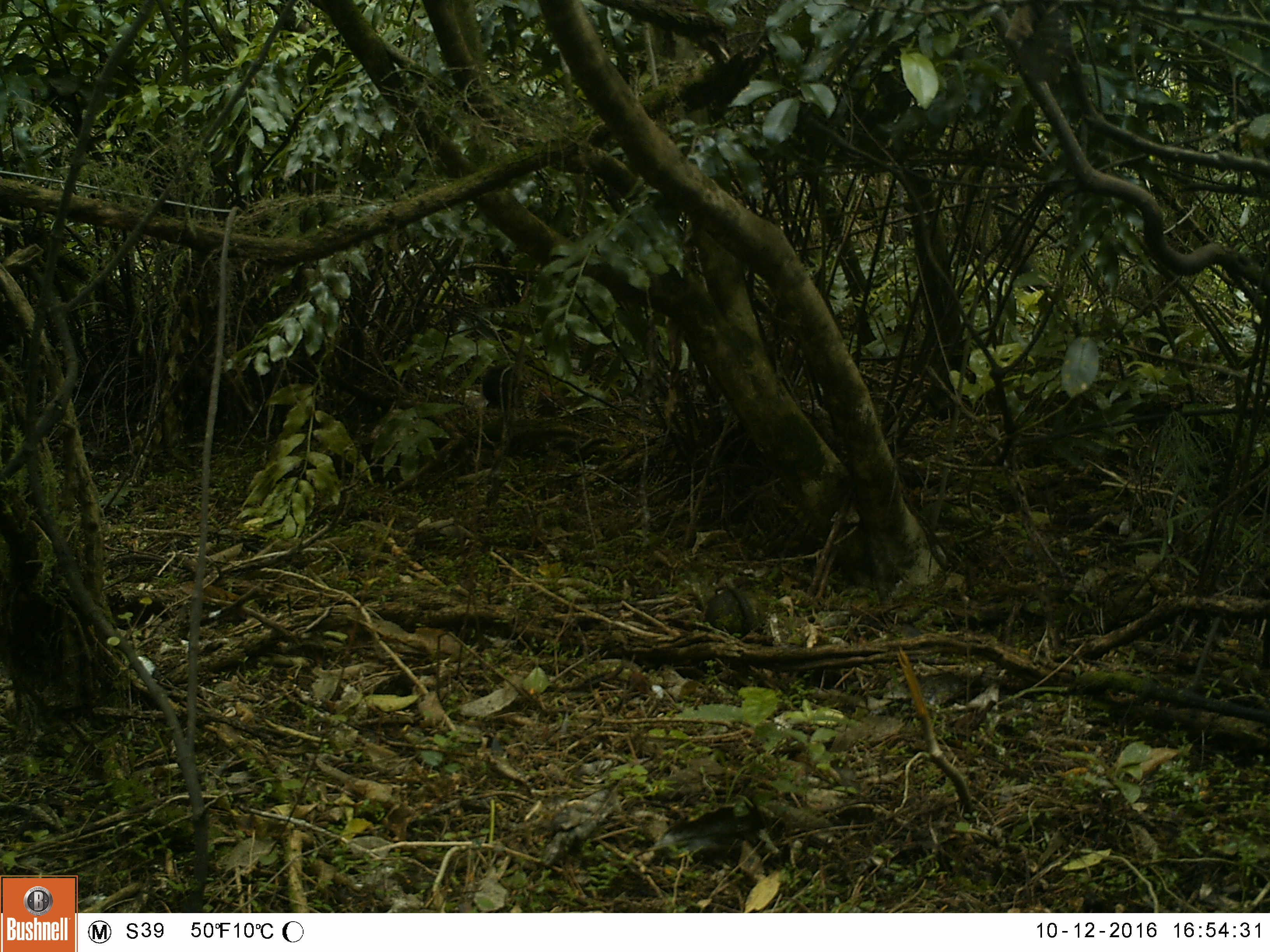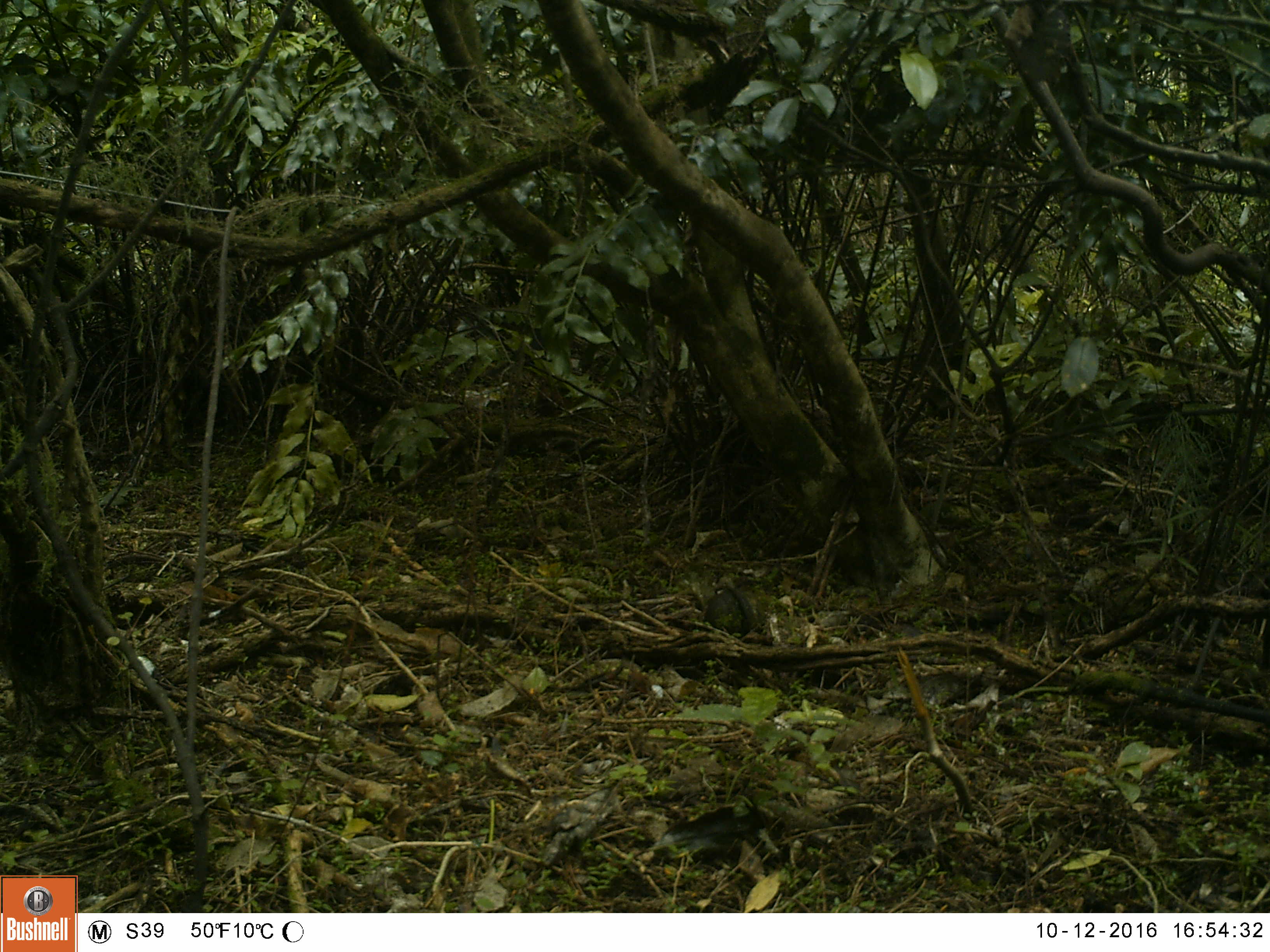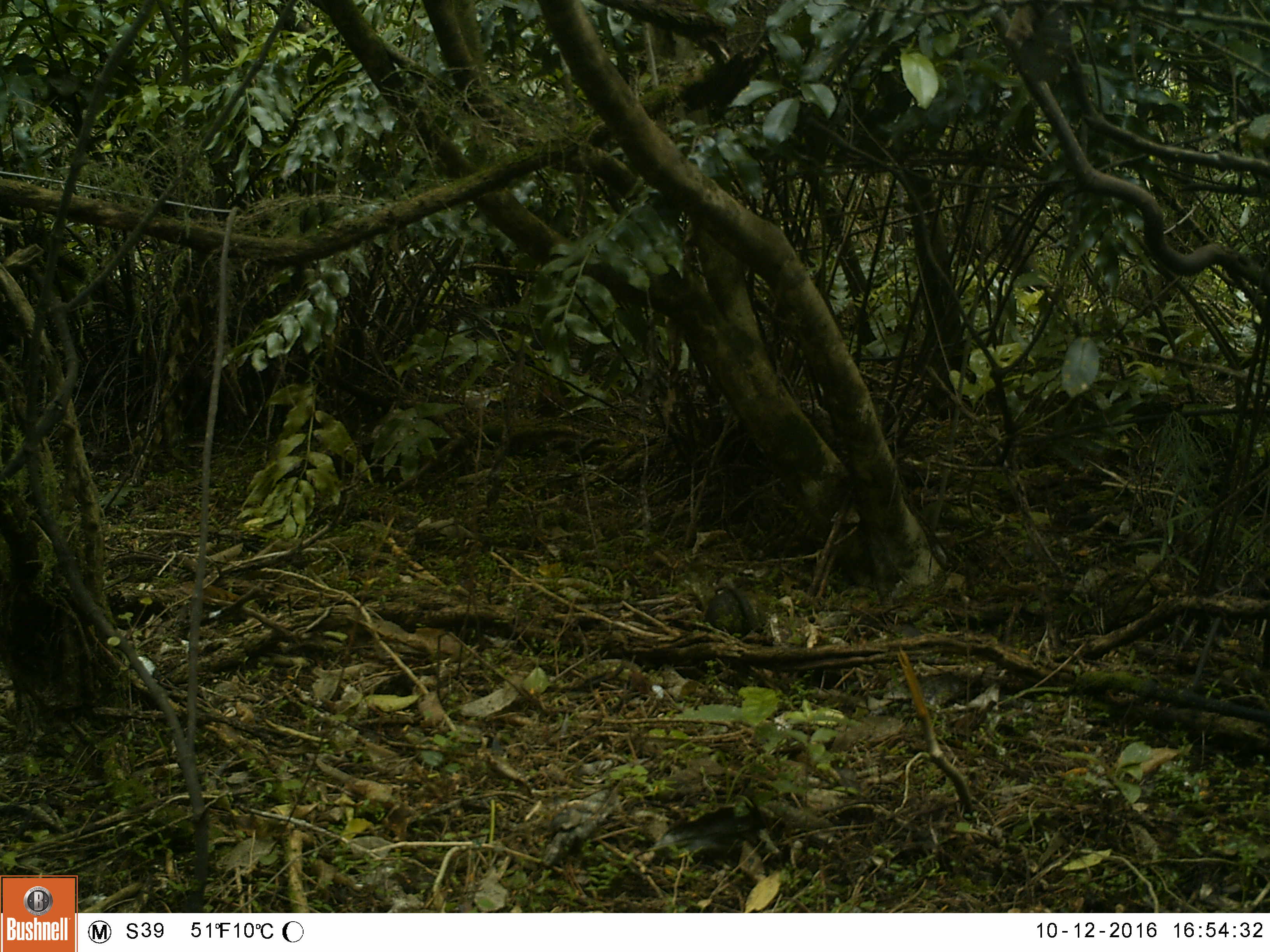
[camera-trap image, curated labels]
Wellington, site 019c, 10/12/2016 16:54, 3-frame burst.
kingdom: Animalia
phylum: Chordata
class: Aves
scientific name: Aves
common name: bird